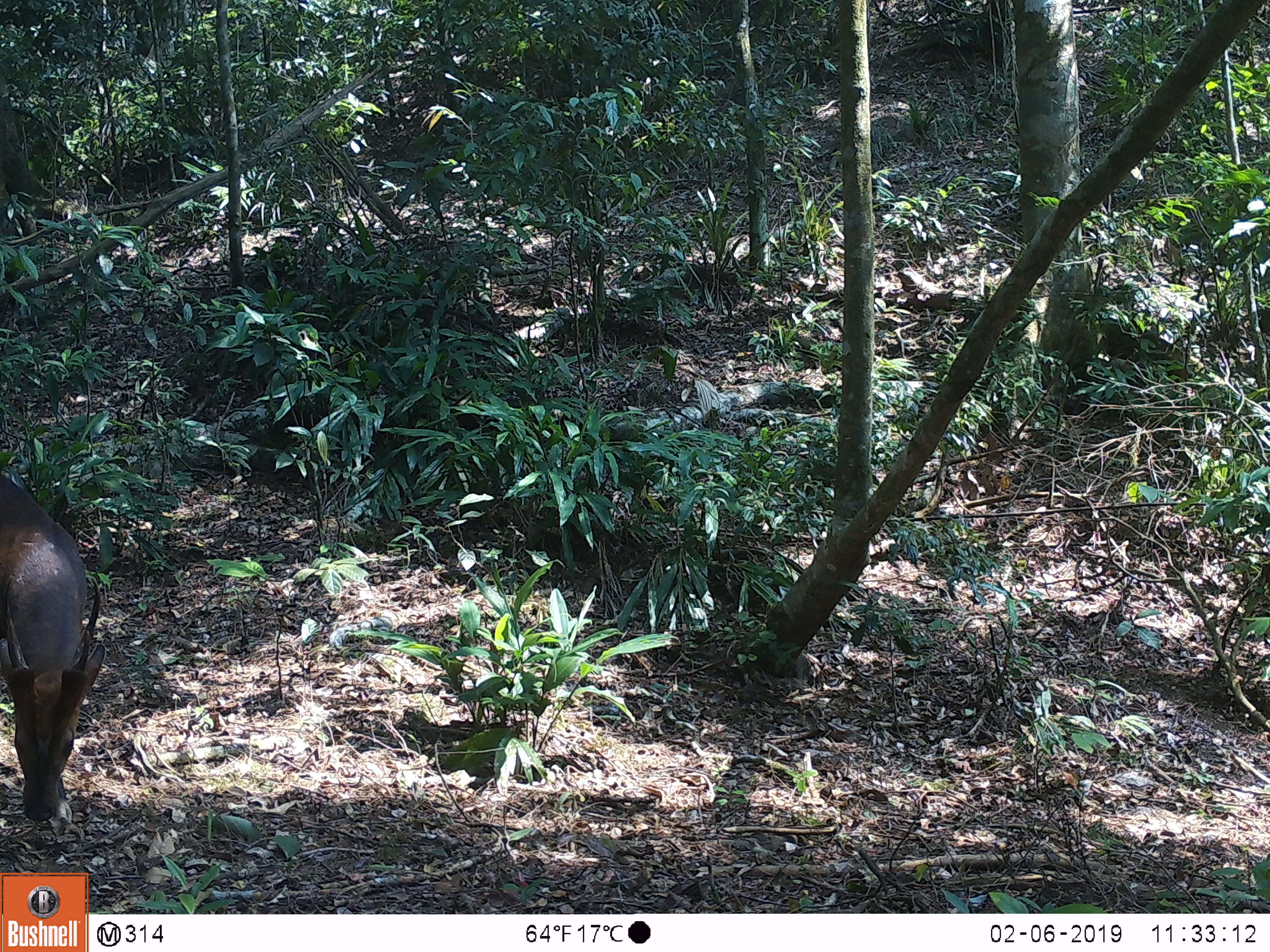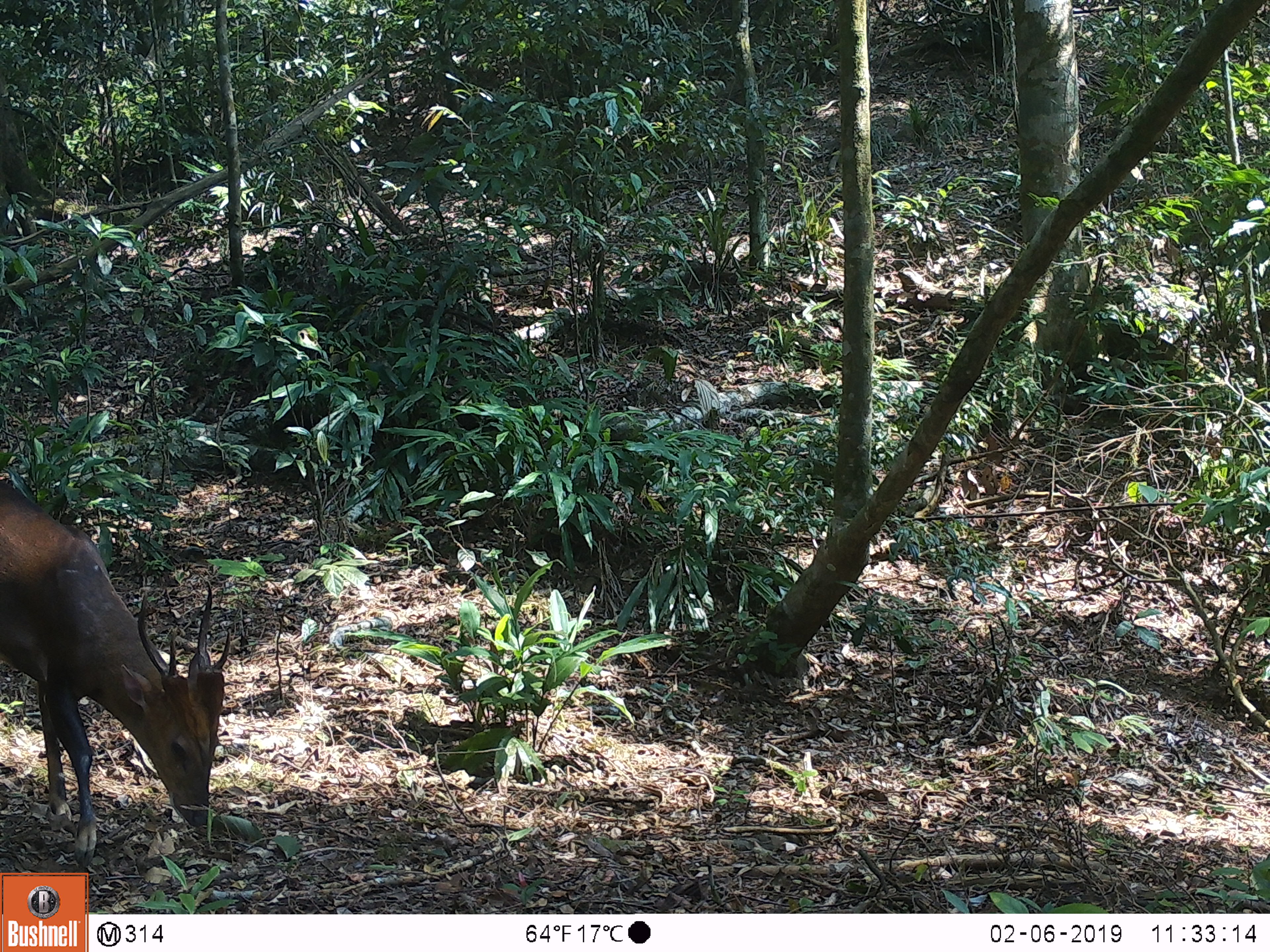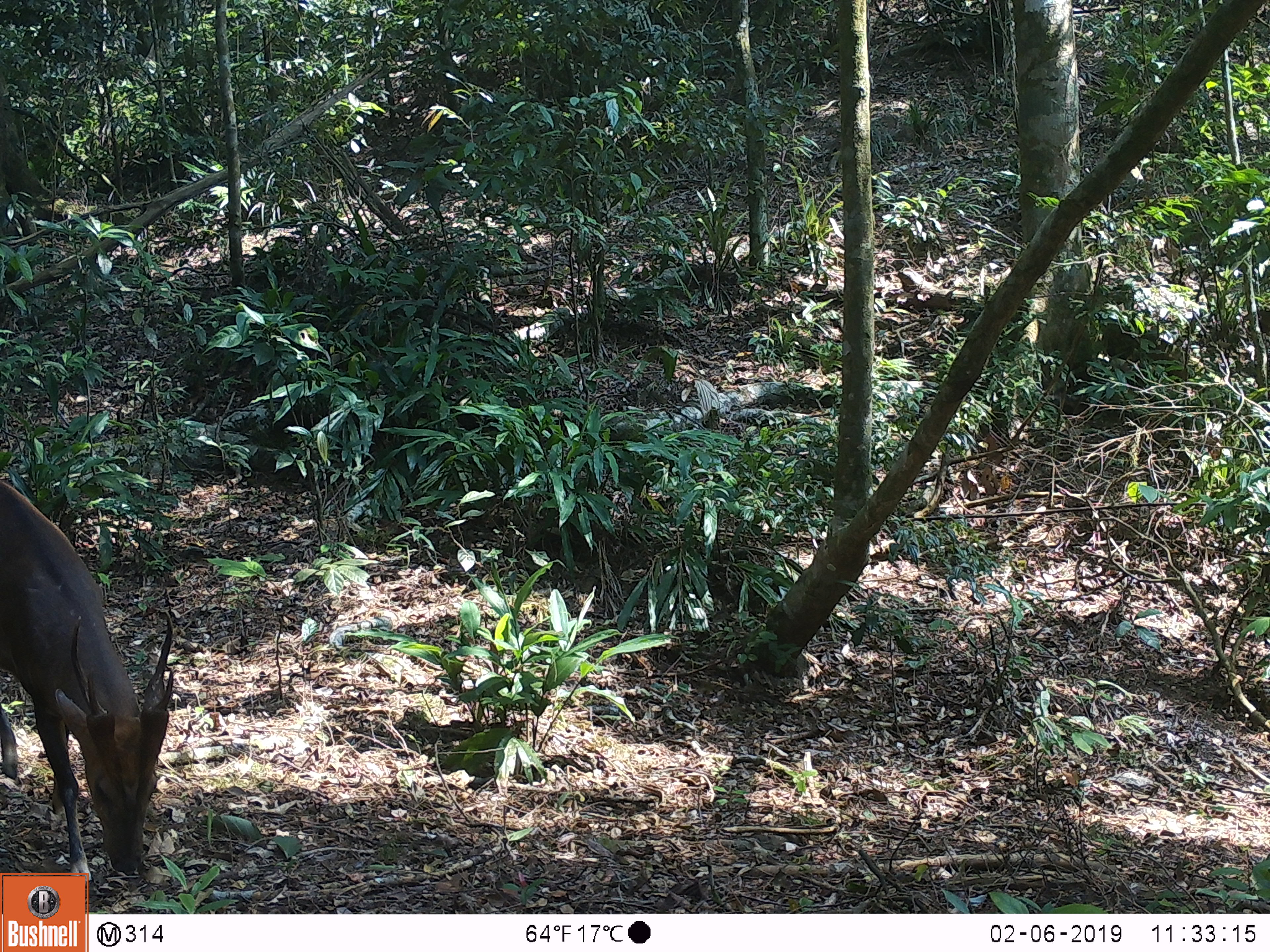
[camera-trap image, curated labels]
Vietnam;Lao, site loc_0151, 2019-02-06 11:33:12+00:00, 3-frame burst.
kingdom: Animalia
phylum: Chordata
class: Mammalia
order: Artiodactyla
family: Cervidae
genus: Muntiacus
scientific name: Muntiacus vuquangensis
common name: large-antlered muntjac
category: large antlered muntjac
Large antlered muntjac (large-antlered muntjac) (Muntiacus vuquangensis). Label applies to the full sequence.